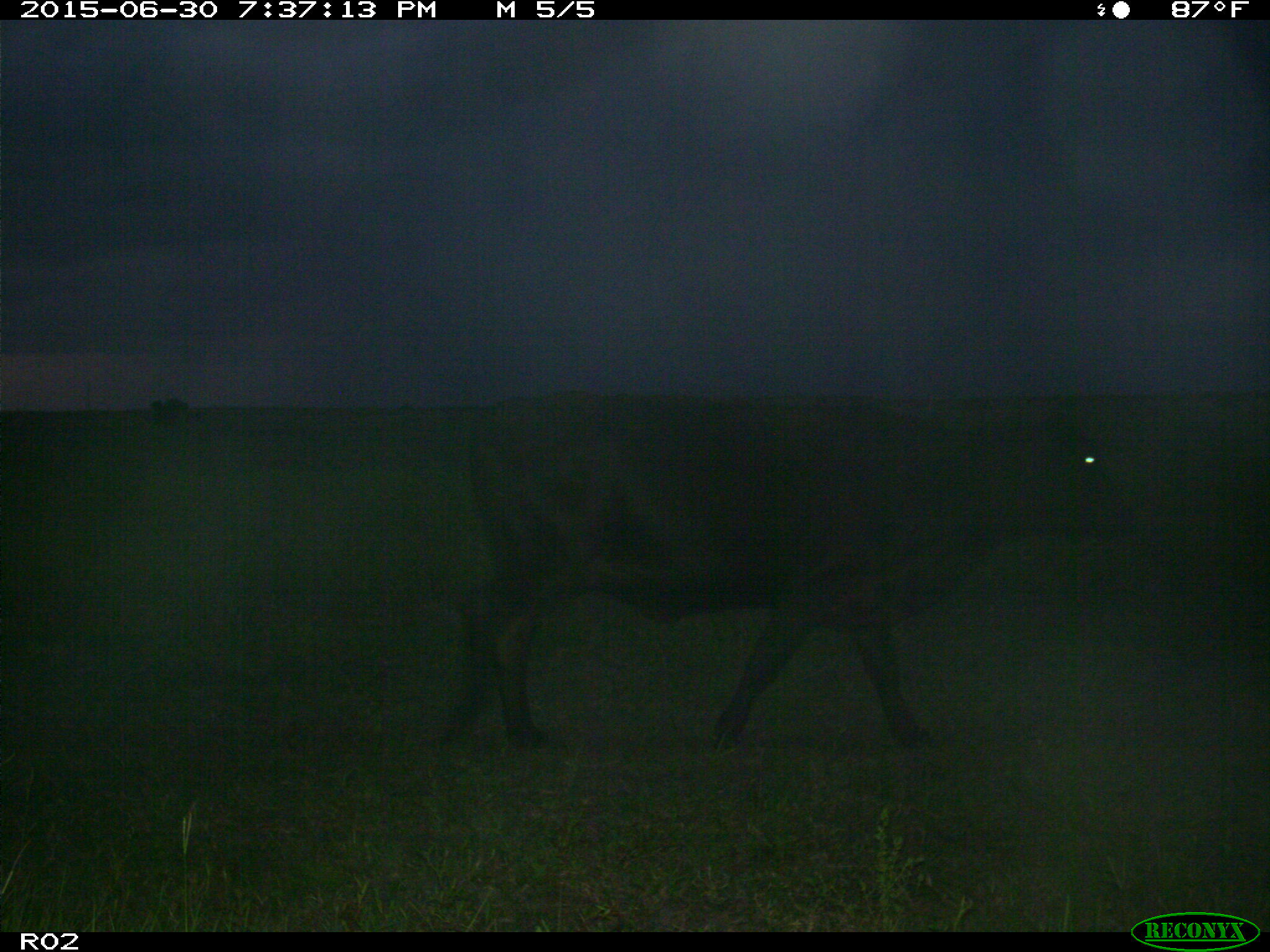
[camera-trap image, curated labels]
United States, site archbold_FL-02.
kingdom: Animalia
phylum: Chordata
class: Mammalia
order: Artiodactyla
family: Bovidae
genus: Bos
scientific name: Bos taurus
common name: domestic cow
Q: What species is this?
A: Bos taurus (domestic cow).